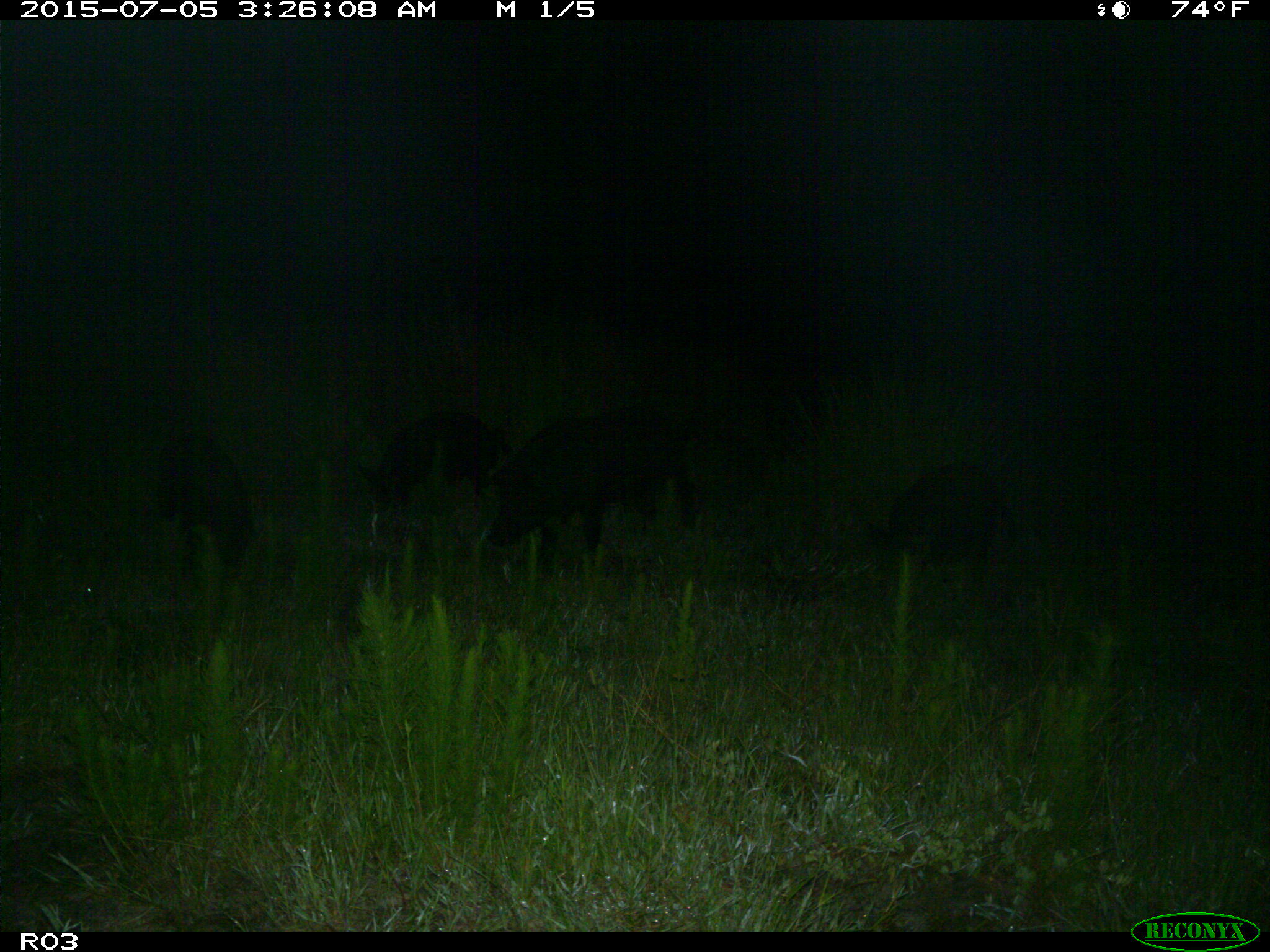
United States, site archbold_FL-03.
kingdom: Animalia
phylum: Chordata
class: Mammalia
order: Artiodactyla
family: Suidae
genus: Sus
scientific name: Sus scrofa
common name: wild boar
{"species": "Sus scrofa (wild boar)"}